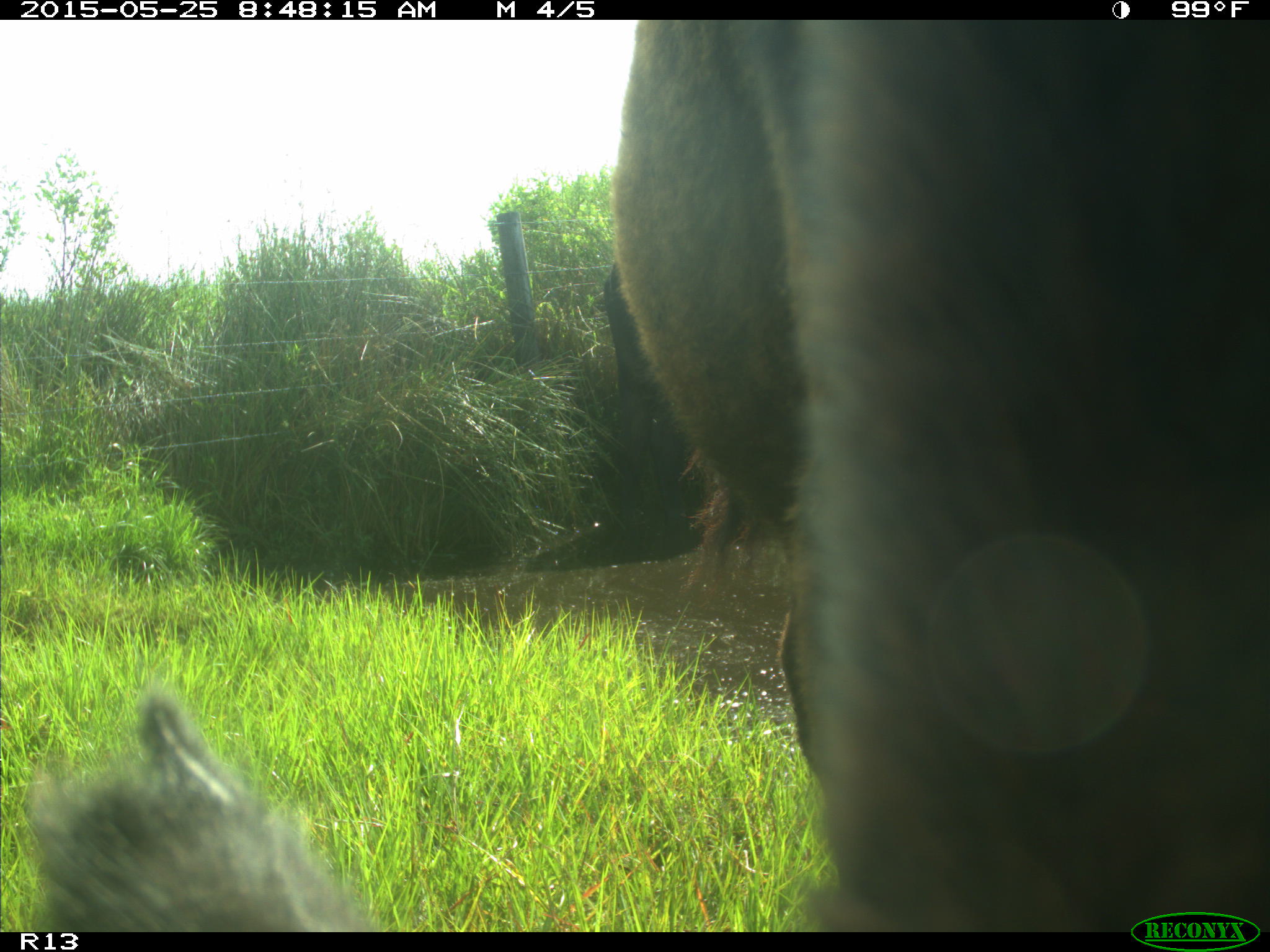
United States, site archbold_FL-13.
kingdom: Animalia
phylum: Chordata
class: Mammalia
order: Artiodactyla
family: Bovidae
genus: Bos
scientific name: Bos taurus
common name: domestic cow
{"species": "Bos taurus (domestic cow)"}